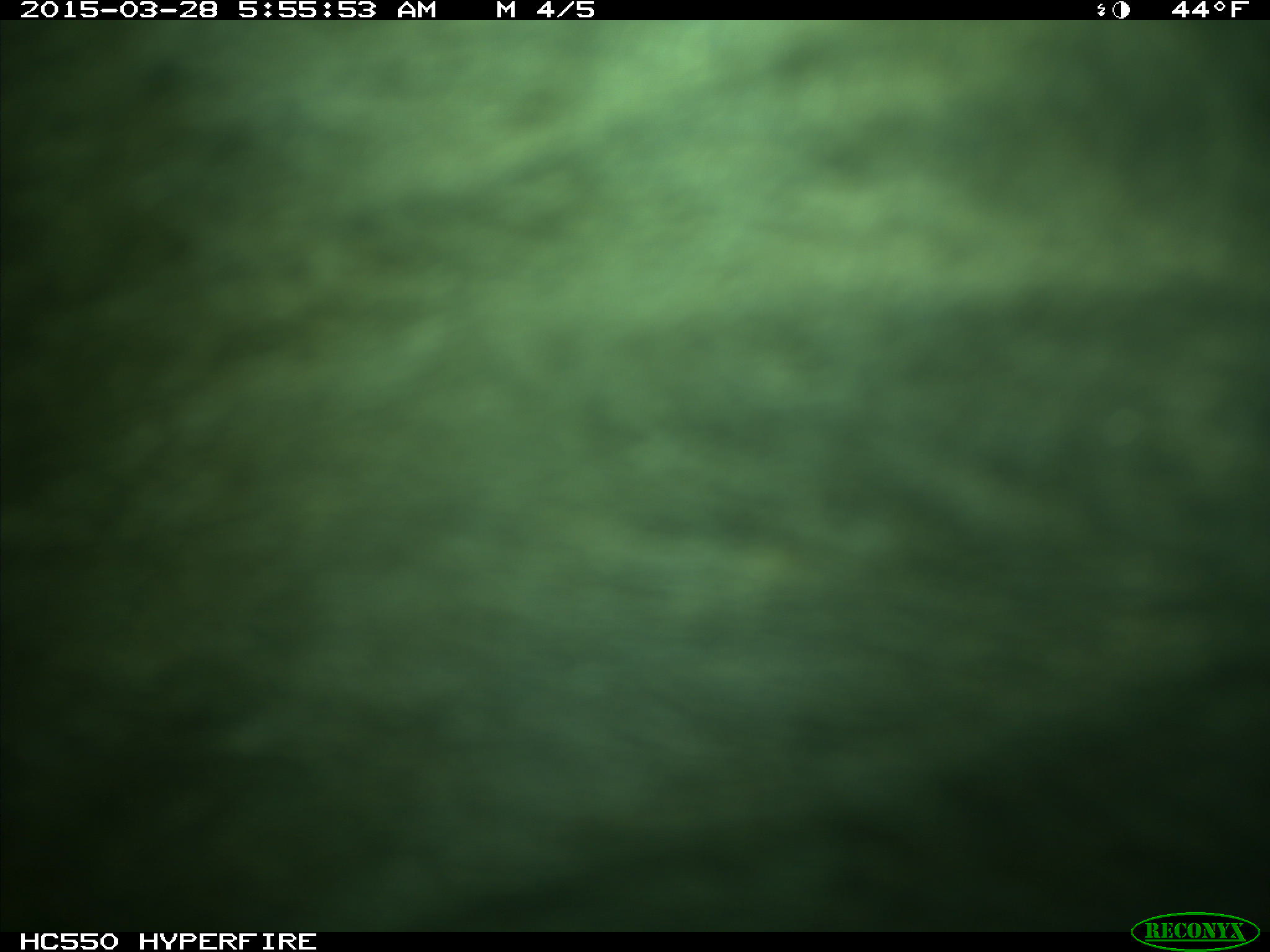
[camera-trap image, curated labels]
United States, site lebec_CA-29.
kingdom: Animalia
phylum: Chordata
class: Mammalia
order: Artiodactyla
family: Bovidae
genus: Bos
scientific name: Bos taurus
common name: domestic cow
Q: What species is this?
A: Bos taurus (domestic cow).